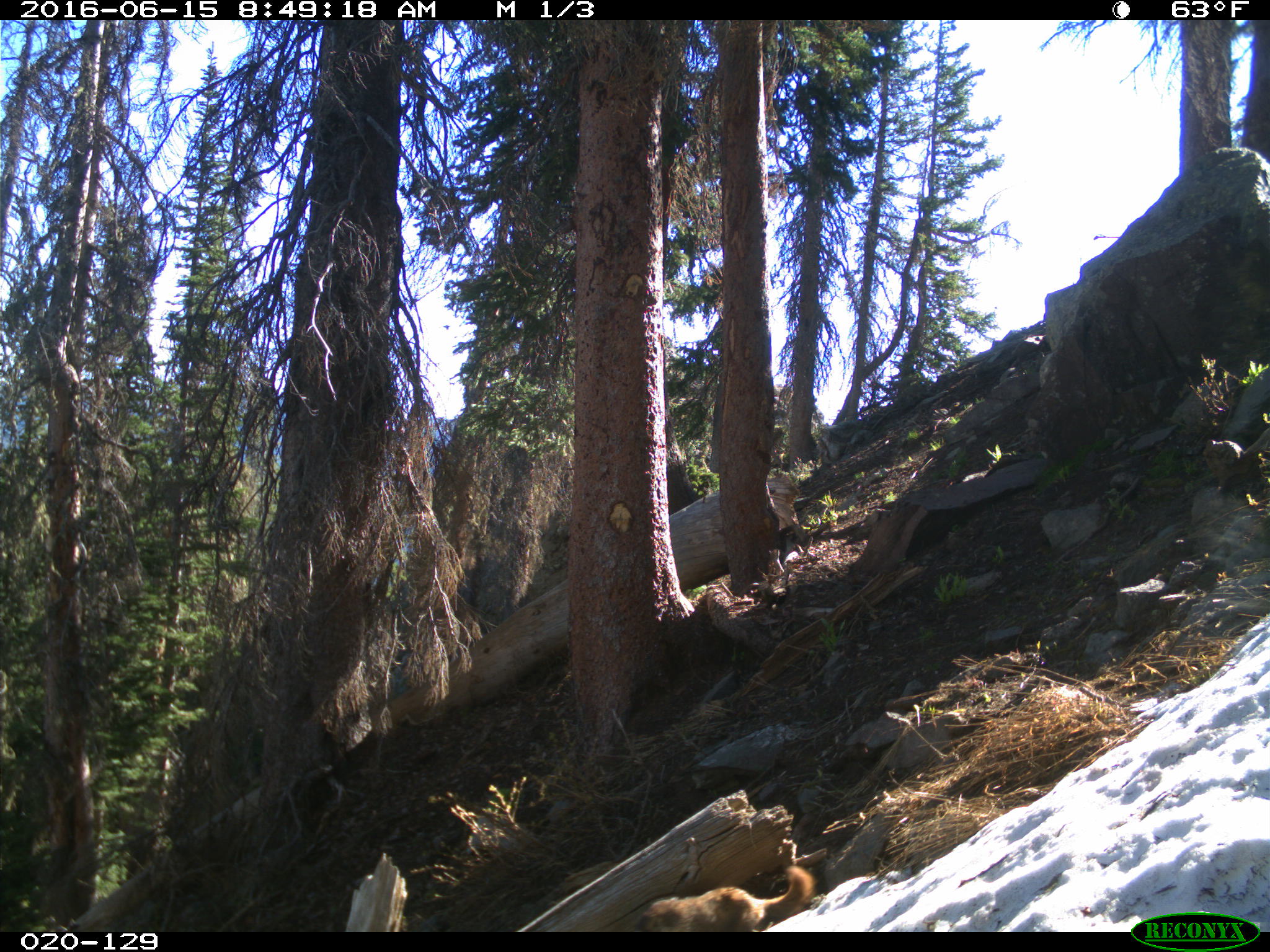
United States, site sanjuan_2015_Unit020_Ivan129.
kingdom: Animalia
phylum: Chordata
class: Mammalia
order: Rodentia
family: Sciuridae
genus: Marmota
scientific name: Marmota flaviventris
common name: yellow-bellied marmot